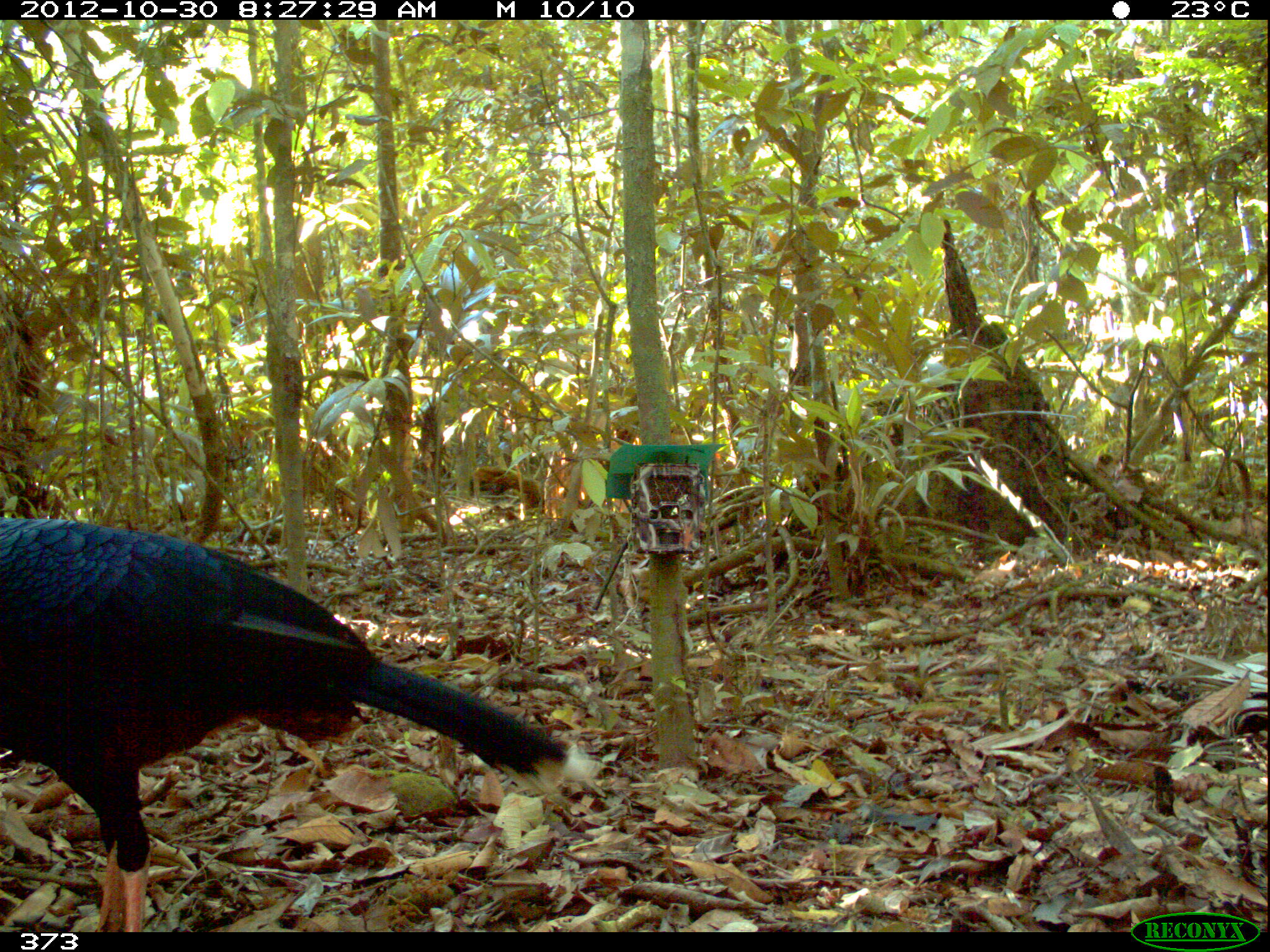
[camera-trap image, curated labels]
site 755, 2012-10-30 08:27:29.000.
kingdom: Animalia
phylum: Chordata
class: Aves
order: Galliformes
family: Cracidae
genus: Mitu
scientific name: Mitu tuberosum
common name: razor-billed curassow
Mitu tuberosum (razor-billed curassow).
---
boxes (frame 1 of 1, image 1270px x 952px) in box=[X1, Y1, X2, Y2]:
mitu tuberosum: box=[0, 511, 607, 932]